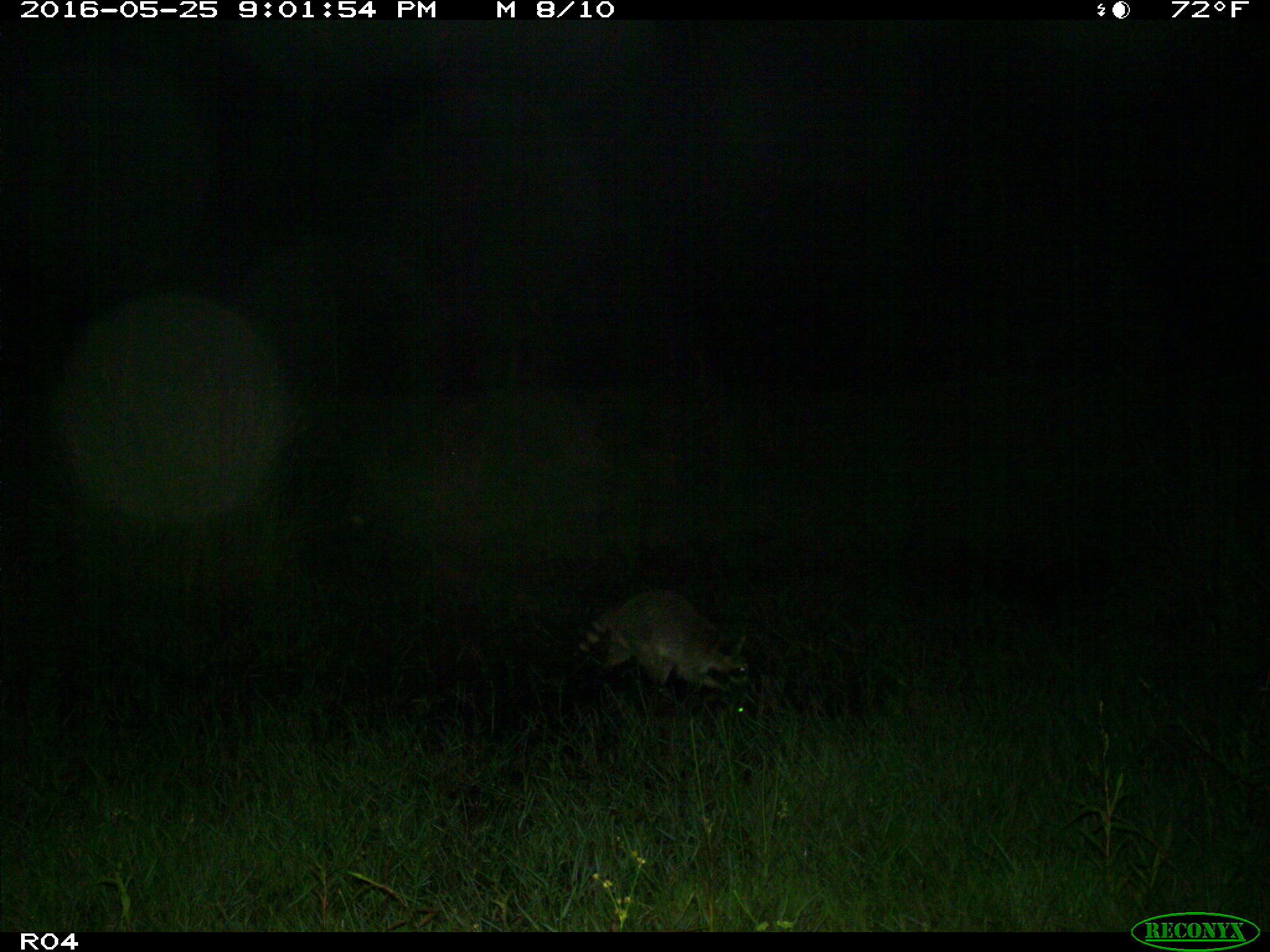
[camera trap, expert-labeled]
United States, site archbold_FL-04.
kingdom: Animalia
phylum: Chordata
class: Mammalia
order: Carnivora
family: Procyonidae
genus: Procyon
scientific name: Procyon lotor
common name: common raccoon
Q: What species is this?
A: Procyon lotor (common raccoon).